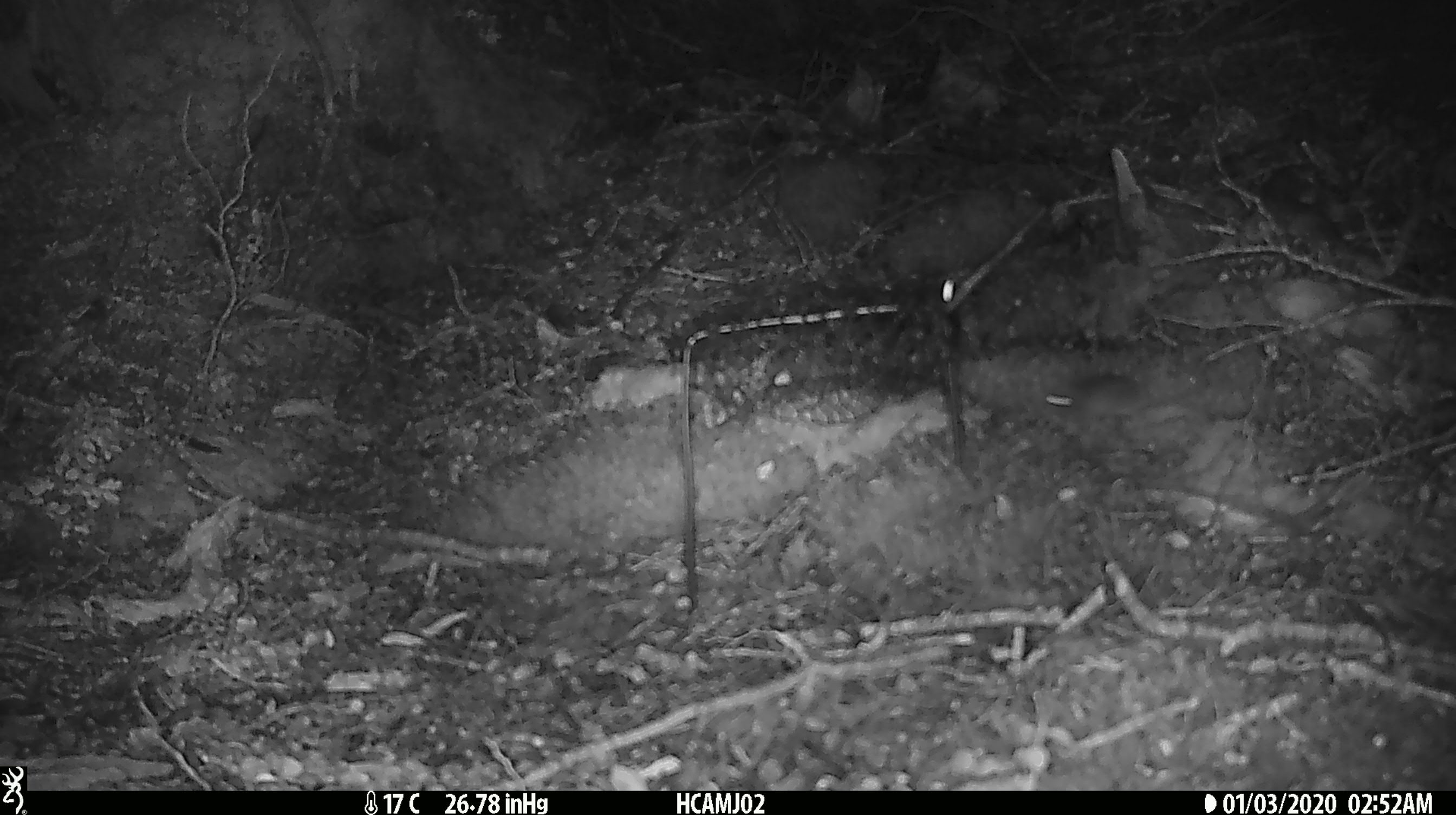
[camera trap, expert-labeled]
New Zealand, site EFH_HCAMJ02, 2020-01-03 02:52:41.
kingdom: Animalia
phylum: Chordata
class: Mammalia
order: Rodentia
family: Muridae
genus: Mus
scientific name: Mus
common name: mouse